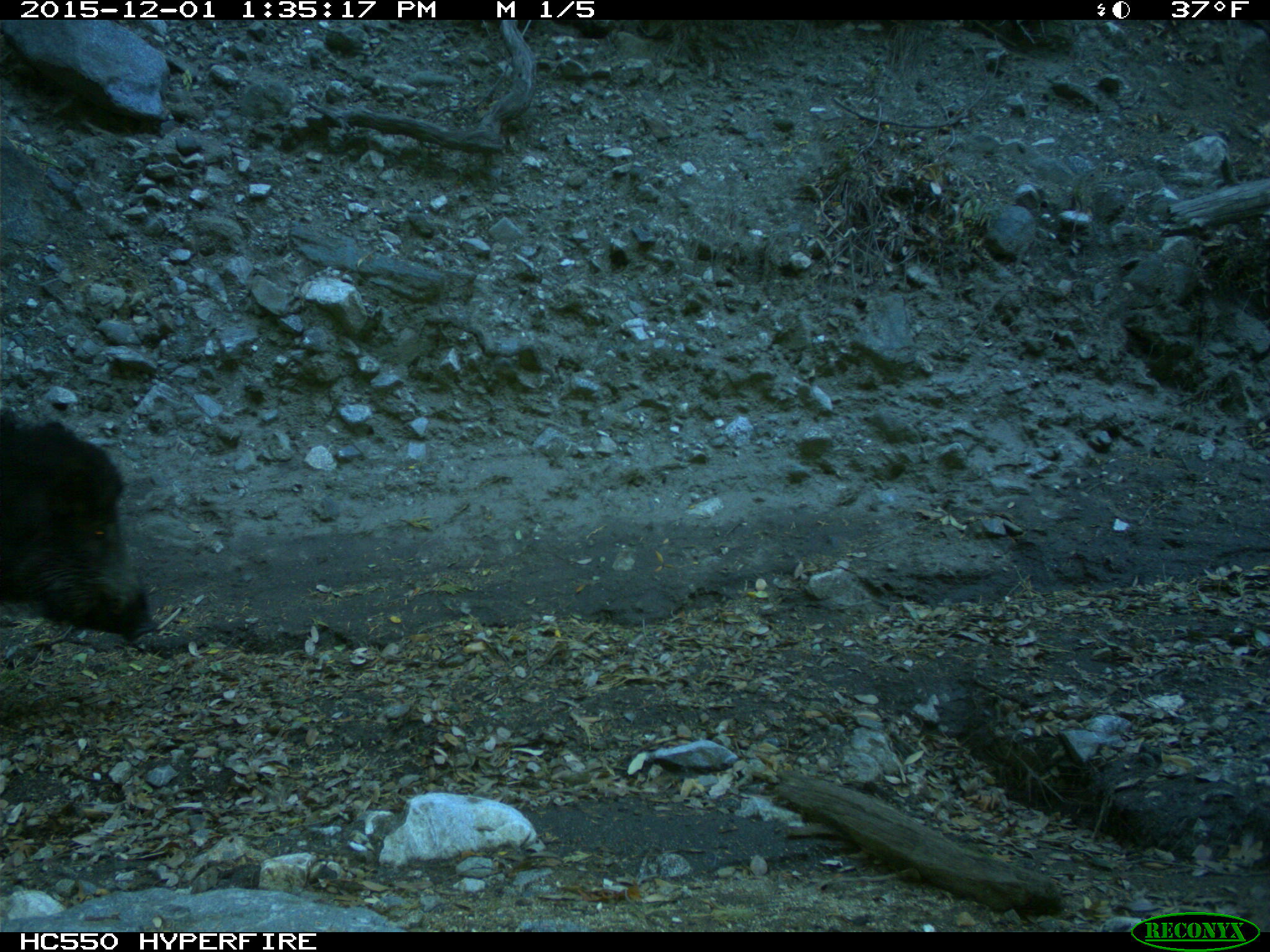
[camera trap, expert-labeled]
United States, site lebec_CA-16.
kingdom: Animalia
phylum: Chordata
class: Mammalia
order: Artiodactyla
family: Suidae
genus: Sus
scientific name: Sus scrofa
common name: wild boar